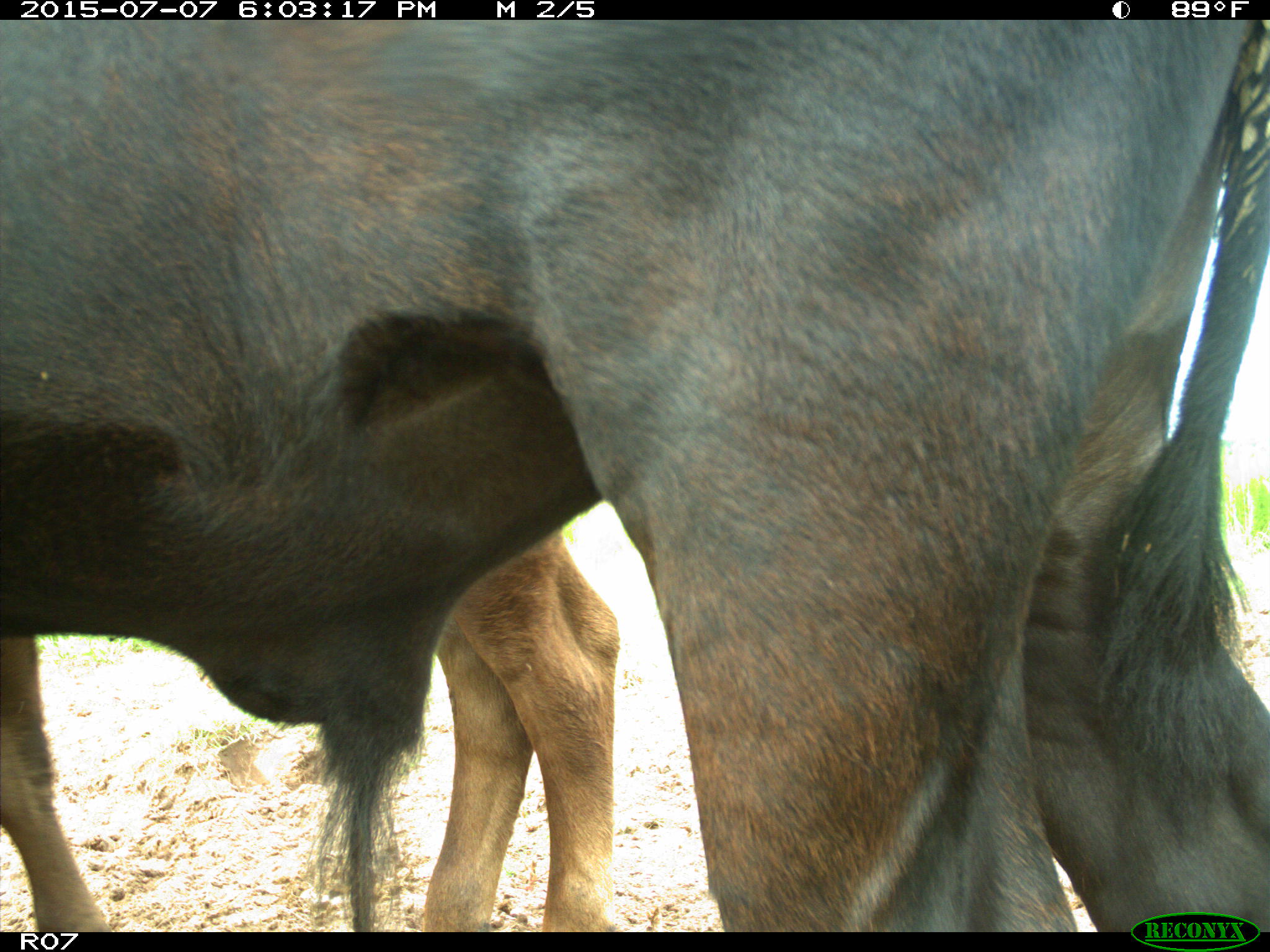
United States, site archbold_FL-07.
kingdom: Animalia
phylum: Chordata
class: Mammalia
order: Artiodactyla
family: Bovidae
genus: Bos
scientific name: Bos taurus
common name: domestic cow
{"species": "Bos taurus (domestic cow)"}